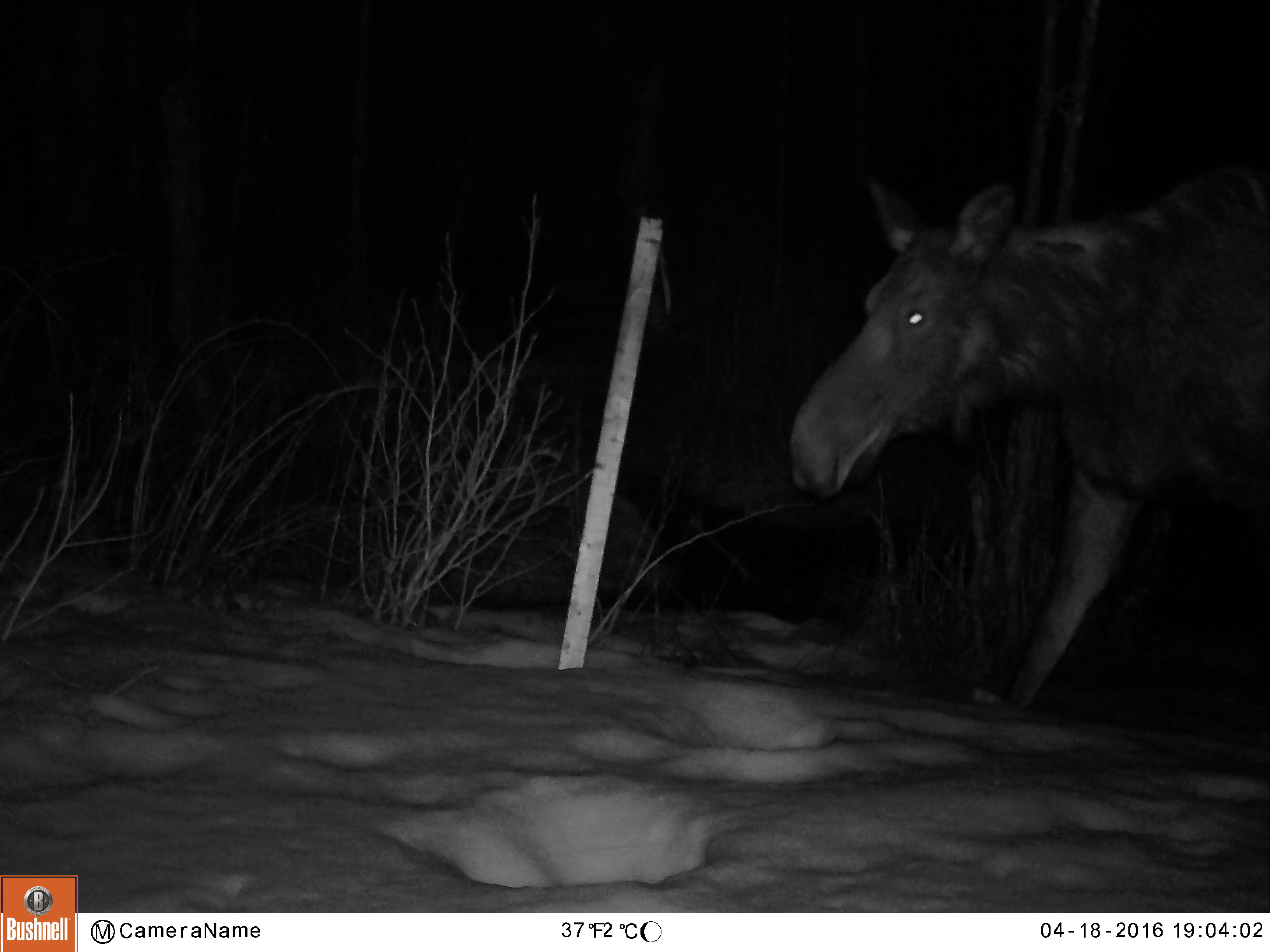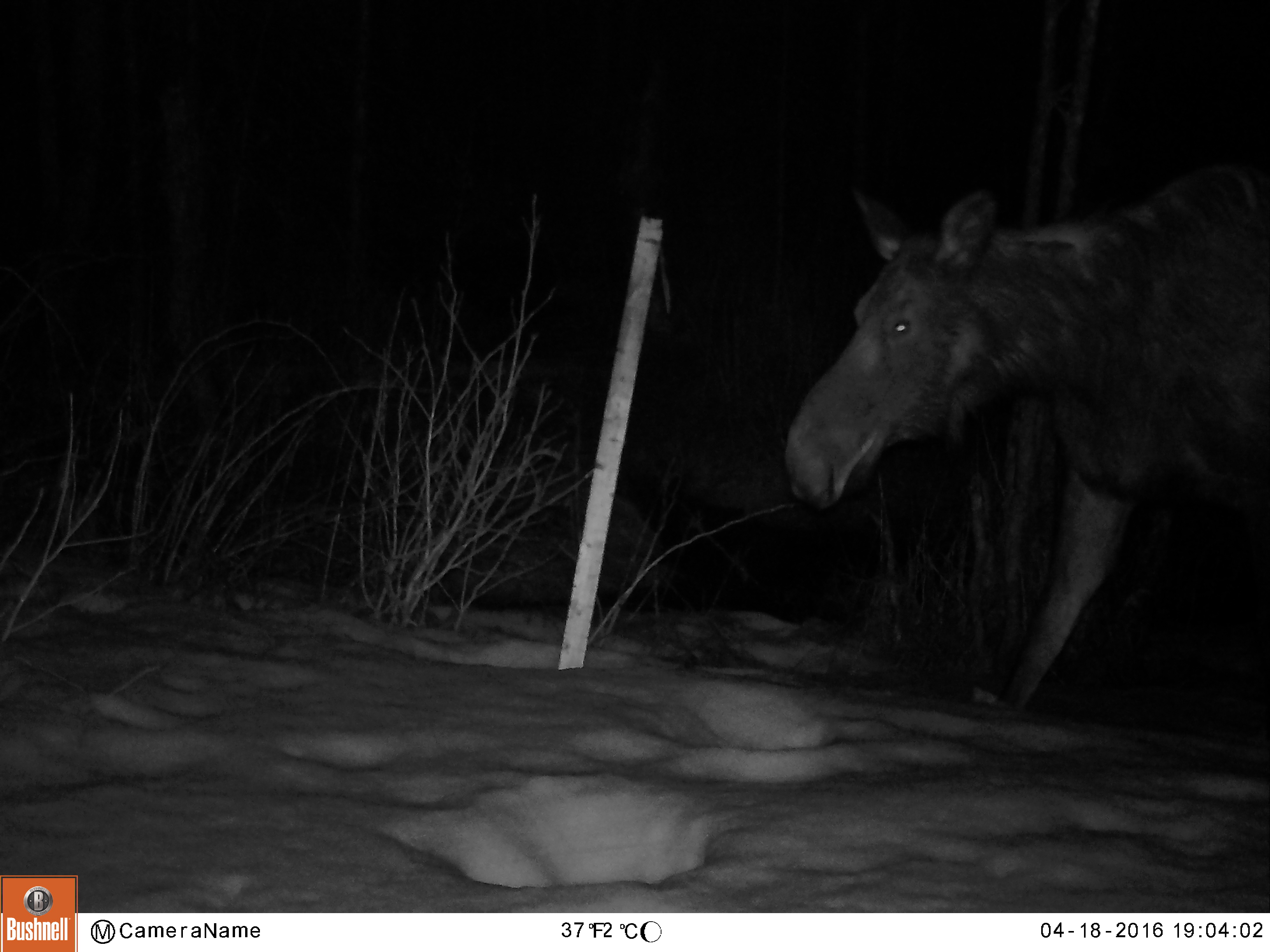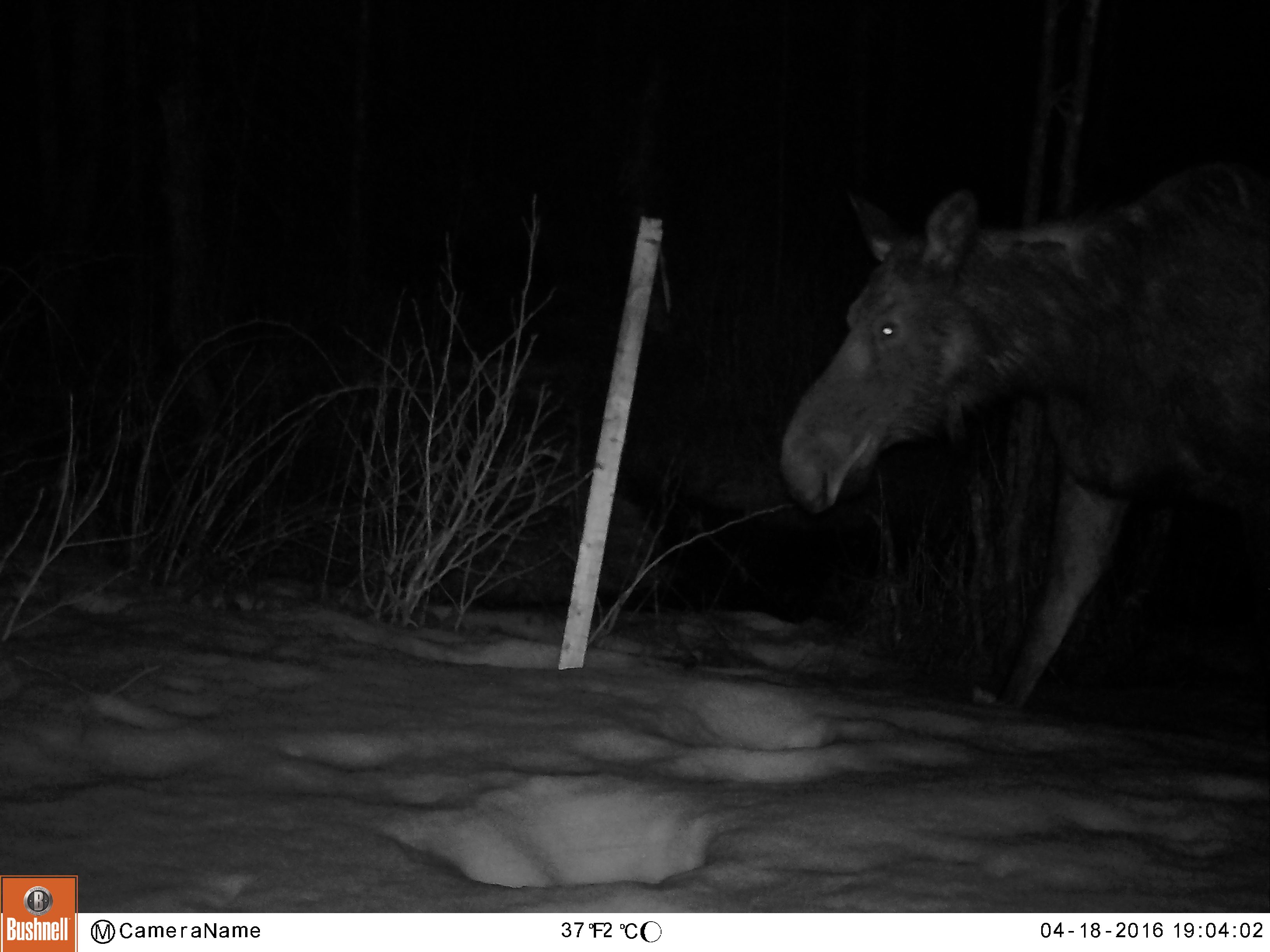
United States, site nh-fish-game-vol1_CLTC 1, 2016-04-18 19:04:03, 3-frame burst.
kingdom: Animalia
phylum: Chordata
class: Mammalia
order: Artiodactyla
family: Cervidae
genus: Alces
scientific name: Alces alces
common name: moose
Moose (Alces alces).